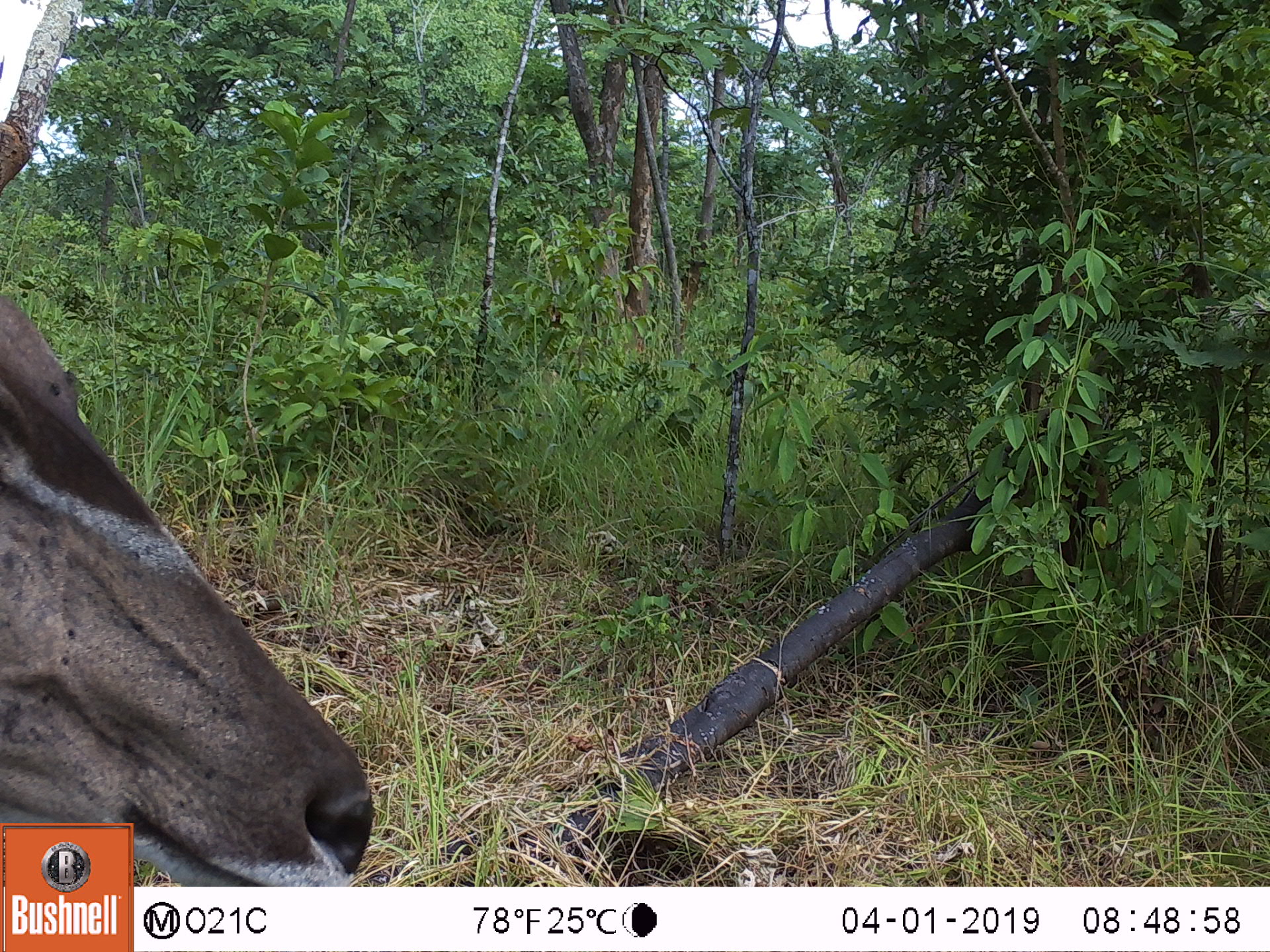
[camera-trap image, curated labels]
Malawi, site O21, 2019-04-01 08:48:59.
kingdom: Animalia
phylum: Chordata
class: Mammalia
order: Artiodactyla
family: Bovidae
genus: Tragelaphus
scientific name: Tragelaphus strepsiceros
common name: greater kudu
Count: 1.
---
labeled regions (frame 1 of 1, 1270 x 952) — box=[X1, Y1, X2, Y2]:
greater kudu: box=[1, 291, 375, 820]